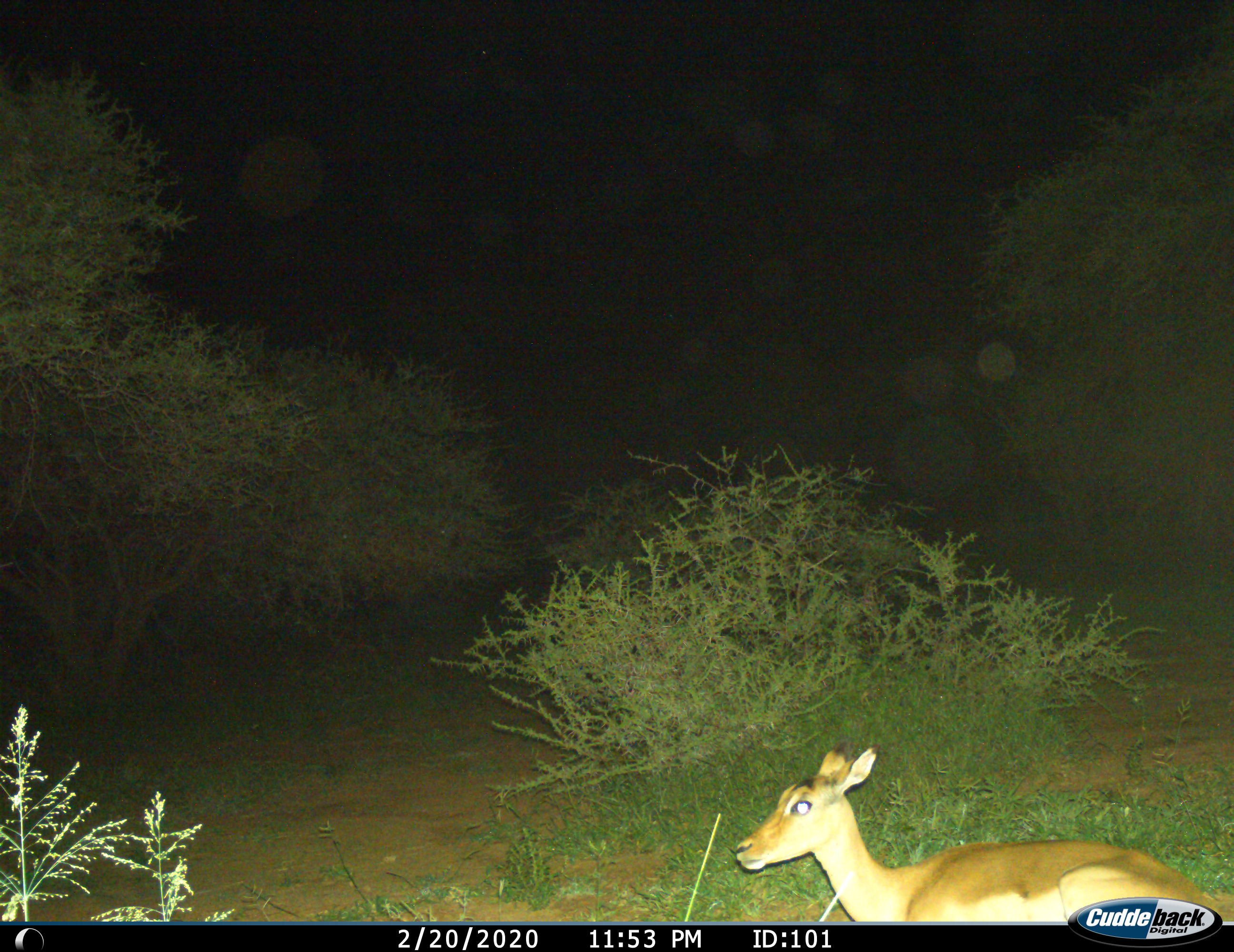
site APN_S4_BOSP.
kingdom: Animalia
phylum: Chordata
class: Mammalia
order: Artiodactyla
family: Bovidae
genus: Aepyceros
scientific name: Aepyceros melampus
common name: impala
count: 1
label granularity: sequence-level